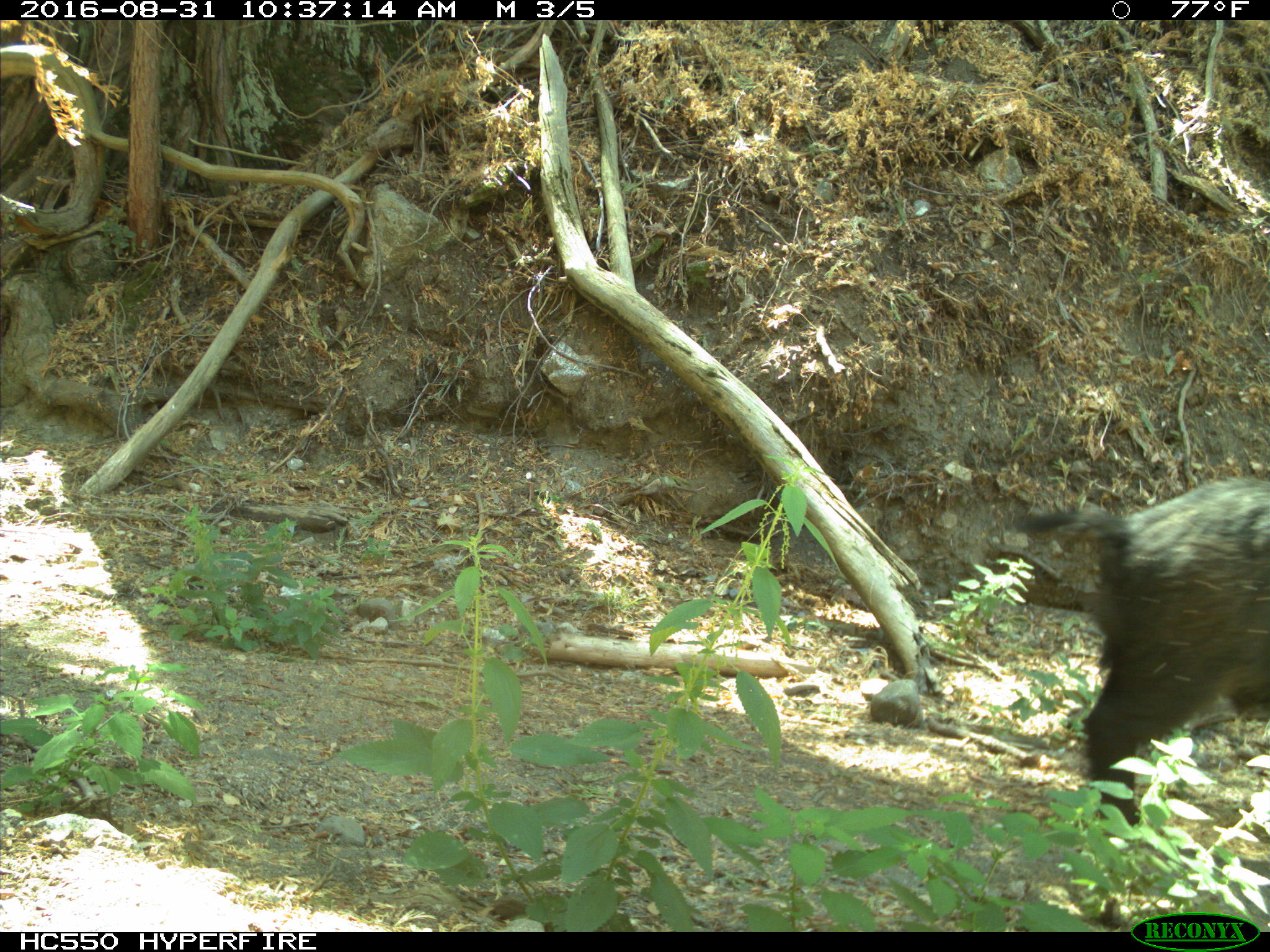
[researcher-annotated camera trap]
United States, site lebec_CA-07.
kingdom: Animalia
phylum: Chordata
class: Mammalia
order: Artiodactyla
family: Suidae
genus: Sus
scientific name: Sus scrofa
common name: wild boar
Sus scrofa (wild boar).